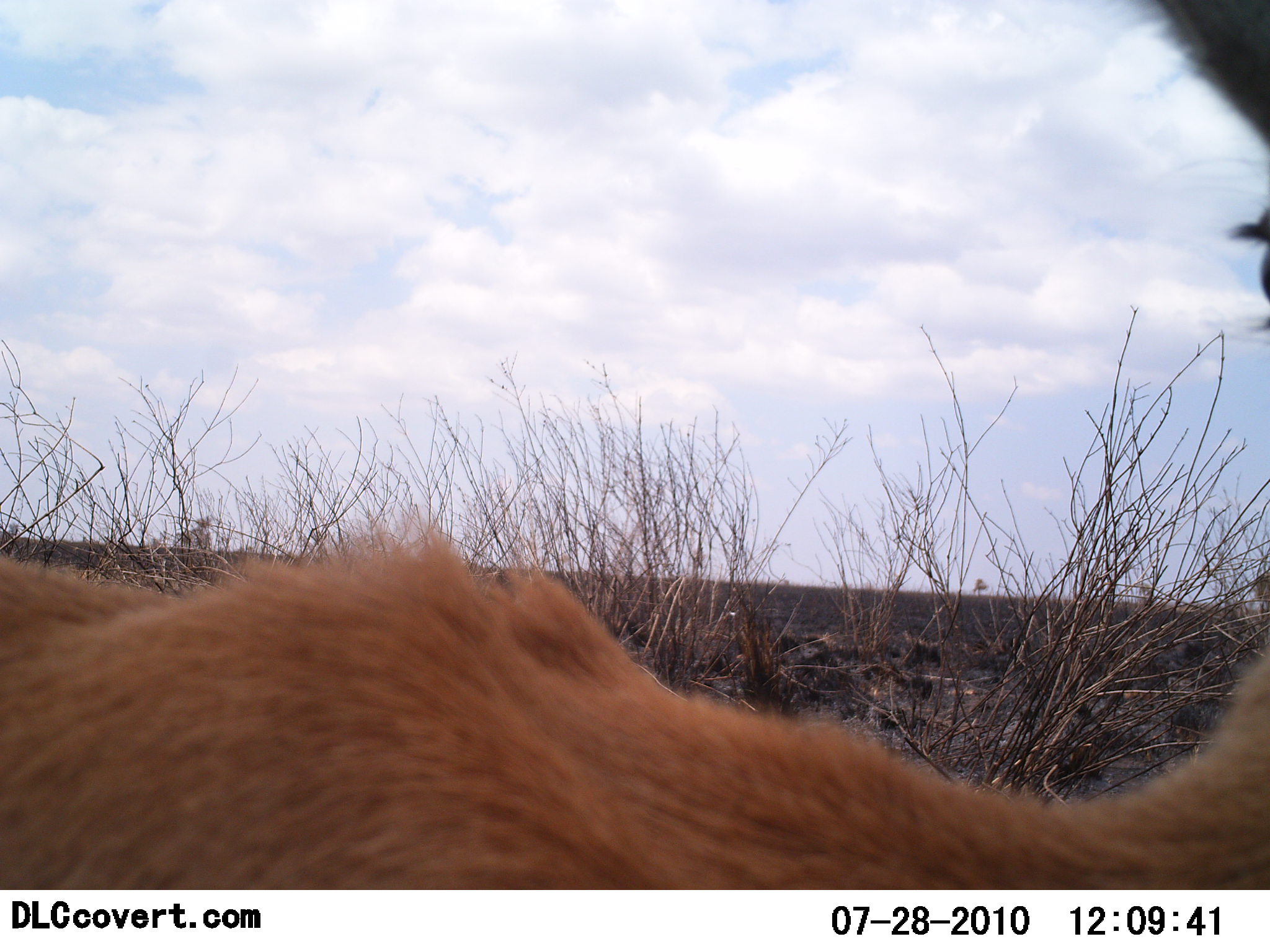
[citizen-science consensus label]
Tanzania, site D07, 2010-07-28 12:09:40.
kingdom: Animalia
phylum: Chordata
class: Mammalia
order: Artiodactyla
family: Bovidae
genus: Eudorcas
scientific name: Eudorcas thomsonii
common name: thomson's gazelle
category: gazellethomsons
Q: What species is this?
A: Gazellethomsons (thomson's gazelle) (Eudorcas thomsonii).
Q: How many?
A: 1.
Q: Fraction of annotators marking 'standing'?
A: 71%.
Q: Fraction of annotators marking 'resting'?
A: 14%.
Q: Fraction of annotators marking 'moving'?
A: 14%.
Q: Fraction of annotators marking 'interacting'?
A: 0%.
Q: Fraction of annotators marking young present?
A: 0%.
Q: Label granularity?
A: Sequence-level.